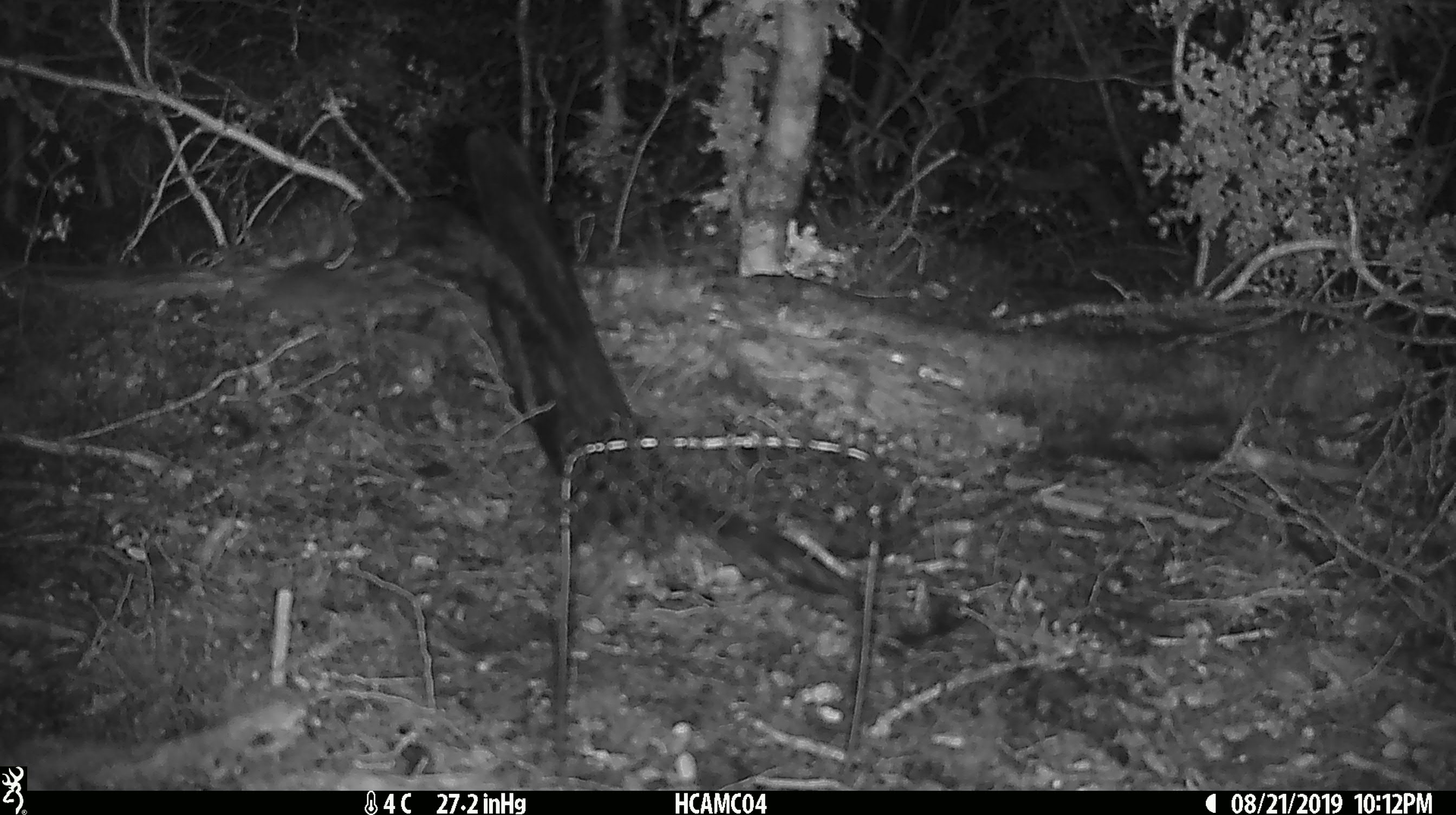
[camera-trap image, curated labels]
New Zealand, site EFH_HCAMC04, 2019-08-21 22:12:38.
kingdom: Animalia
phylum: Chordata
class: Mammalia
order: Rodentia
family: Muridae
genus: Mus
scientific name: Mus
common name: mouse